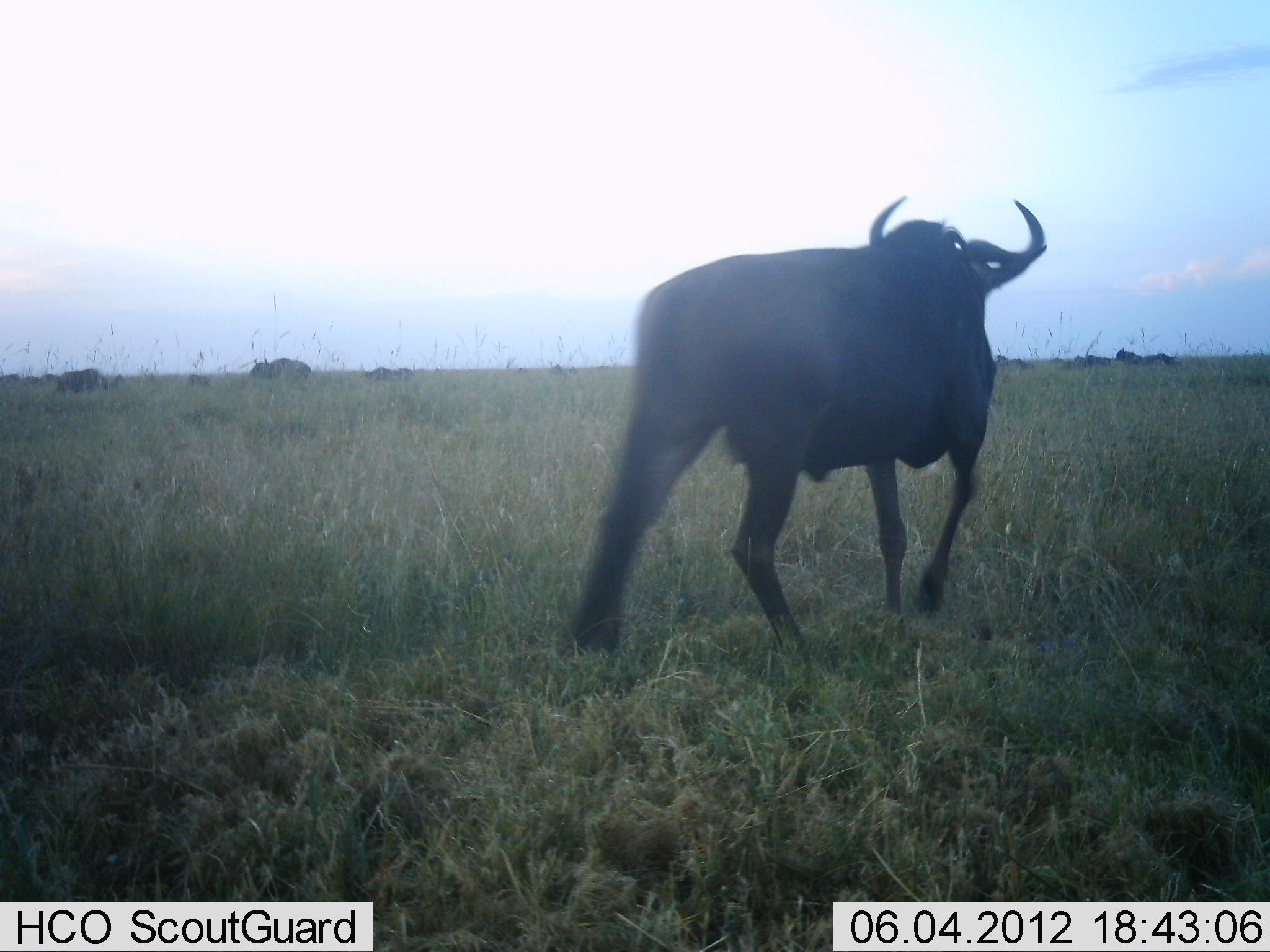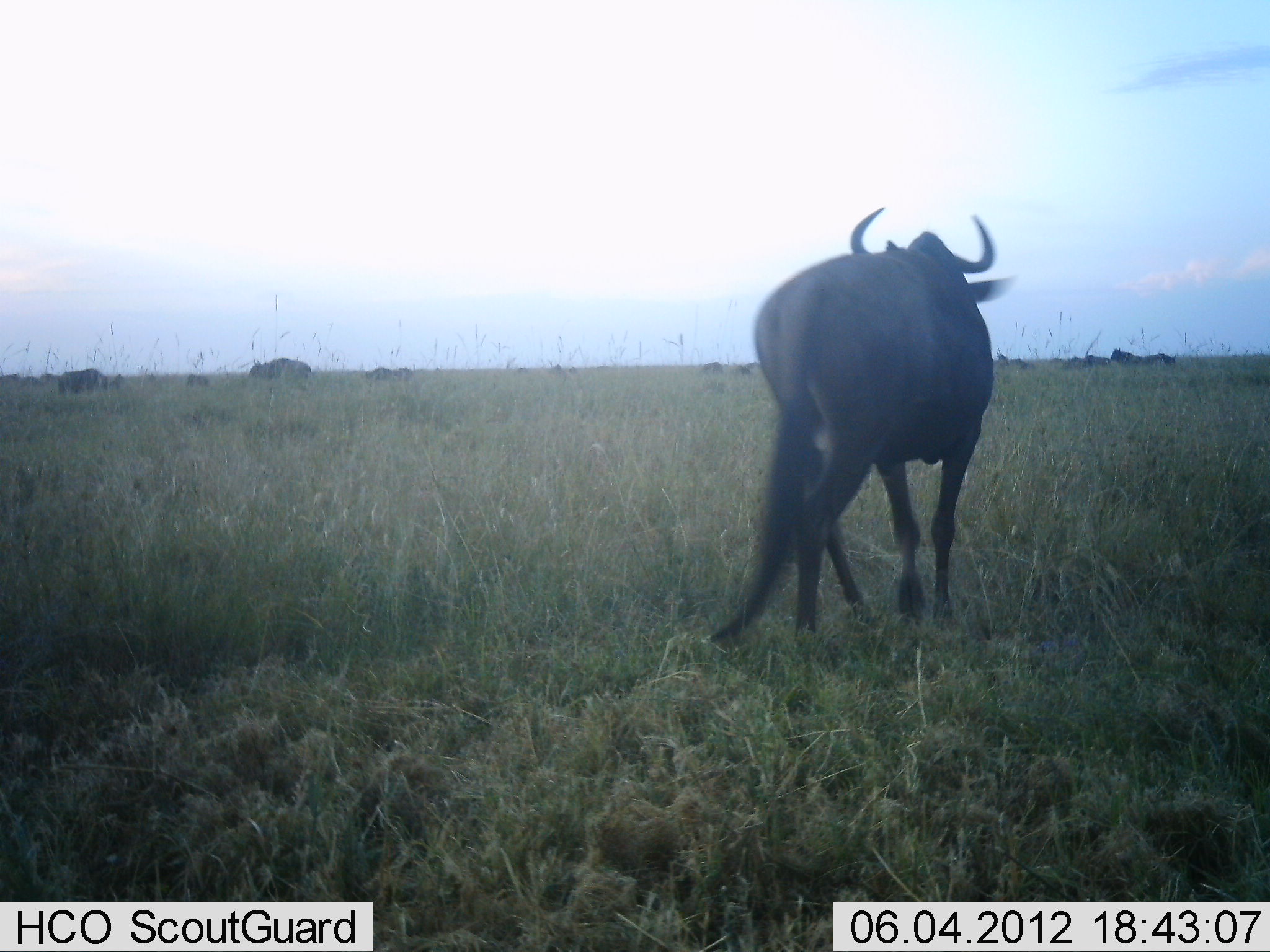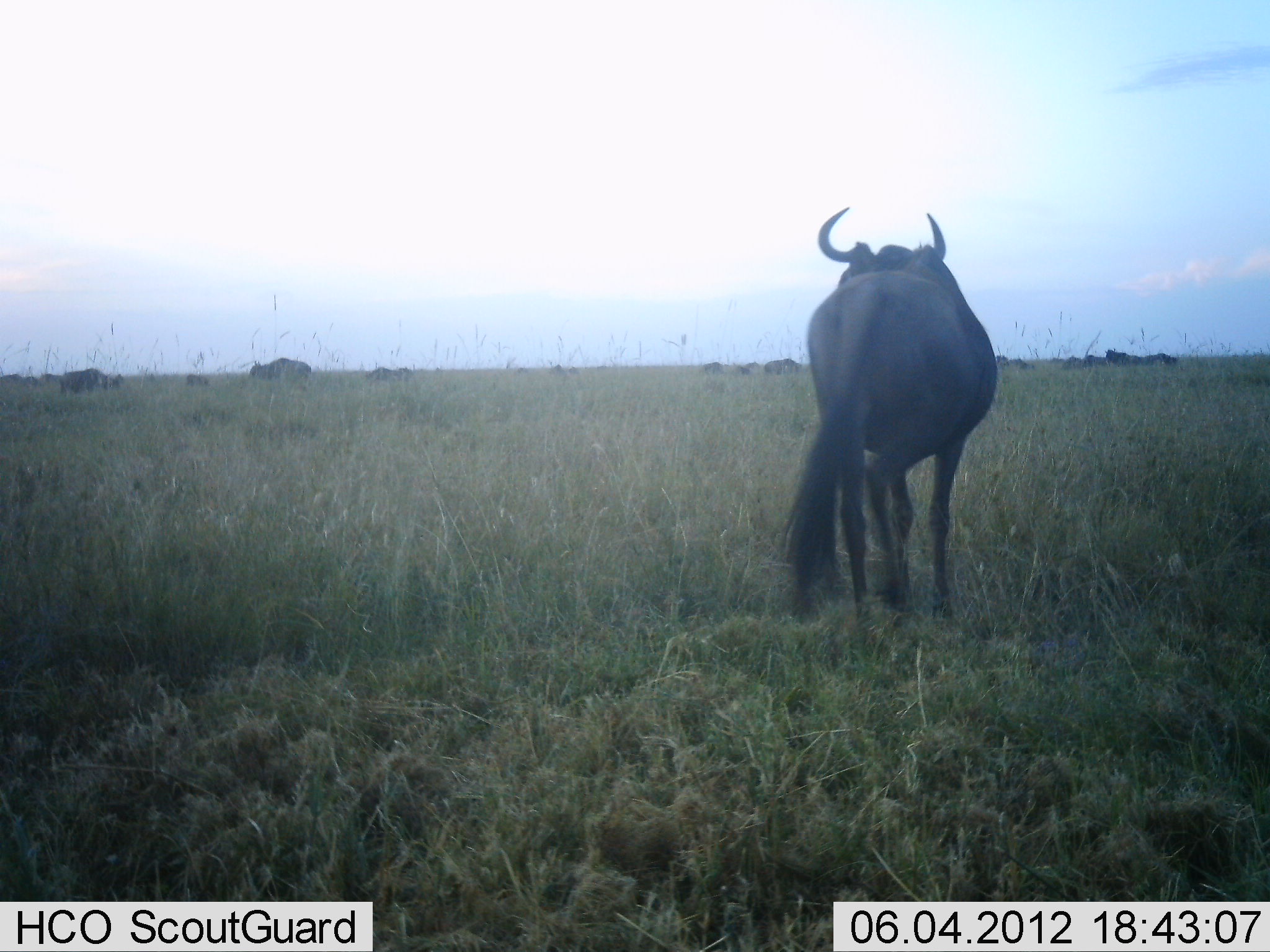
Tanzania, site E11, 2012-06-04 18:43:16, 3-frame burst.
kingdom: Animalia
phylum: Chordata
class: Mammalia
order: Artiodactyla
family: Bovidae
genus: Connochaetes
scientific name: Connochaetes taurinus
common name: blue wildebeest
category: wildebeest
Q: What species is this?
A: Wildebeest (blue wildebeest) (Connochaetes taurinus).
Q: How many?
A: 10.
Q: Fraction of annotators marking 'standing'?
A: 50%.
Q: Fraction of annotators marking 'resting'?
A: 0%.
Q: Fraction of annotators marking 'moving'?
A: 90%.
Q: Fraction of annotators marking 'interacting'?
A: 0%.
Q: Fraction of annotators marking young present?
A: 0%.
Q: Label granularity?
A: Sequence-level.